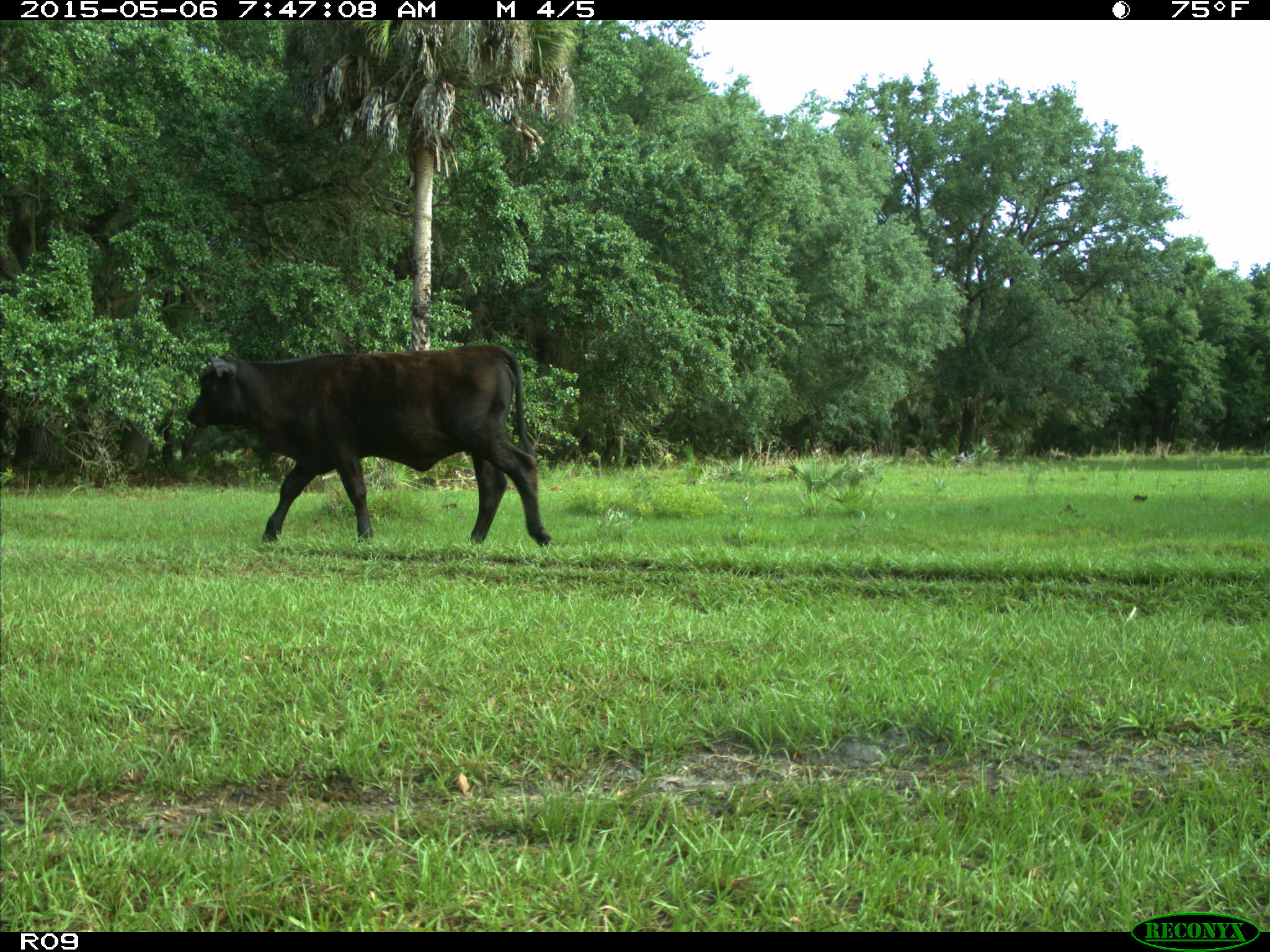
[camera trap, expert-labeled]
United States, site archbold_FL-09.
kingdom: Animalia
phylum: Chordata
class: Mammalia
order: Artiodactyla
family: Bovidae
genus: Bos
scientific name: Bos taurus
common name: domestic cow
Bos taurus (domestic cow).